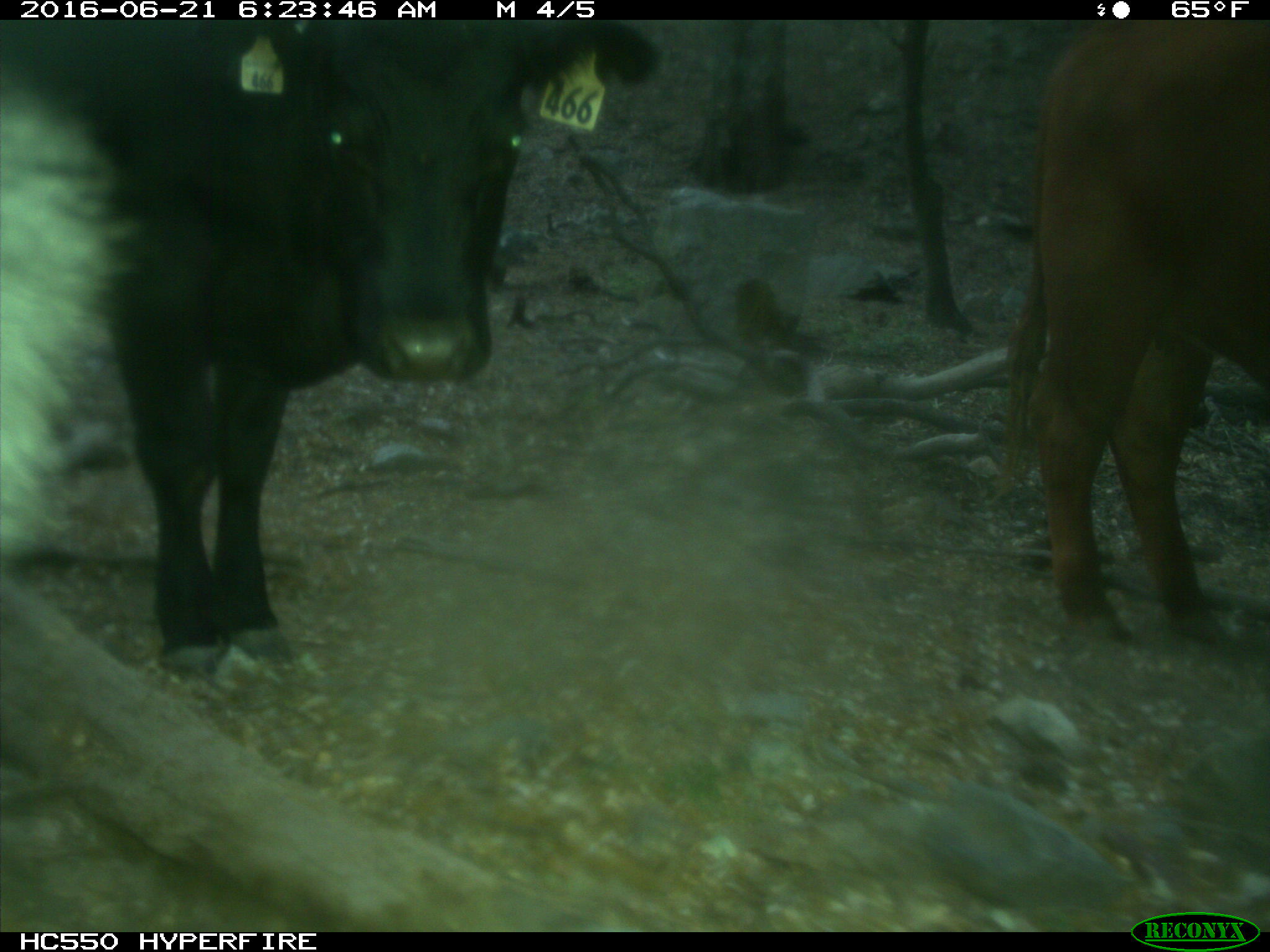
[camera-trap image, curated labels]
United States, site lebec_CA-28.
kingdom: Animalia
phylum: Chordata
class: Mammalia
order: Artiodactyla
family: Bovidae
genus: Bos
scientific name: Bos taurus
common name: domestic cow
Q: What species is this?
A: Bos taurus (domestic cow).